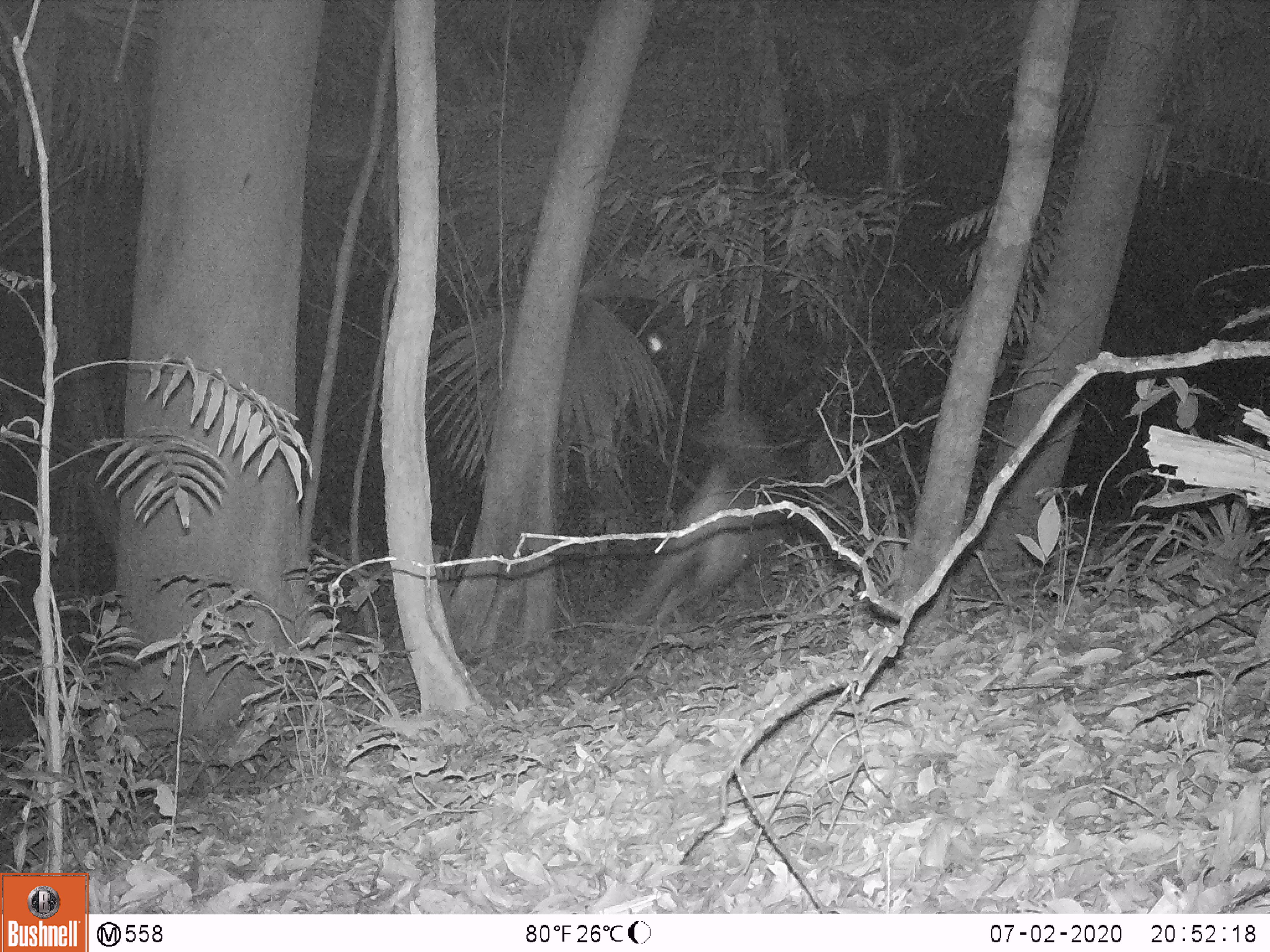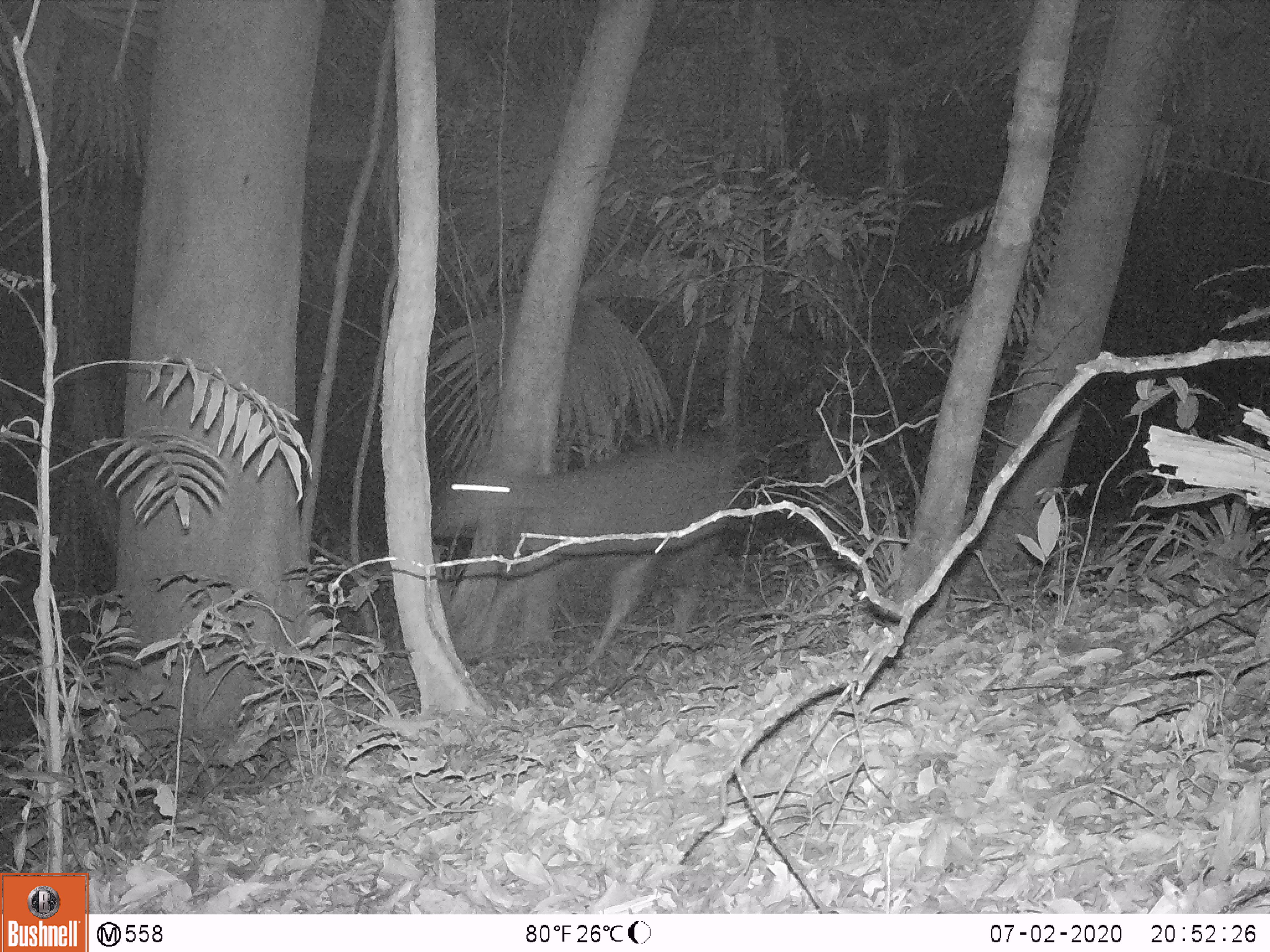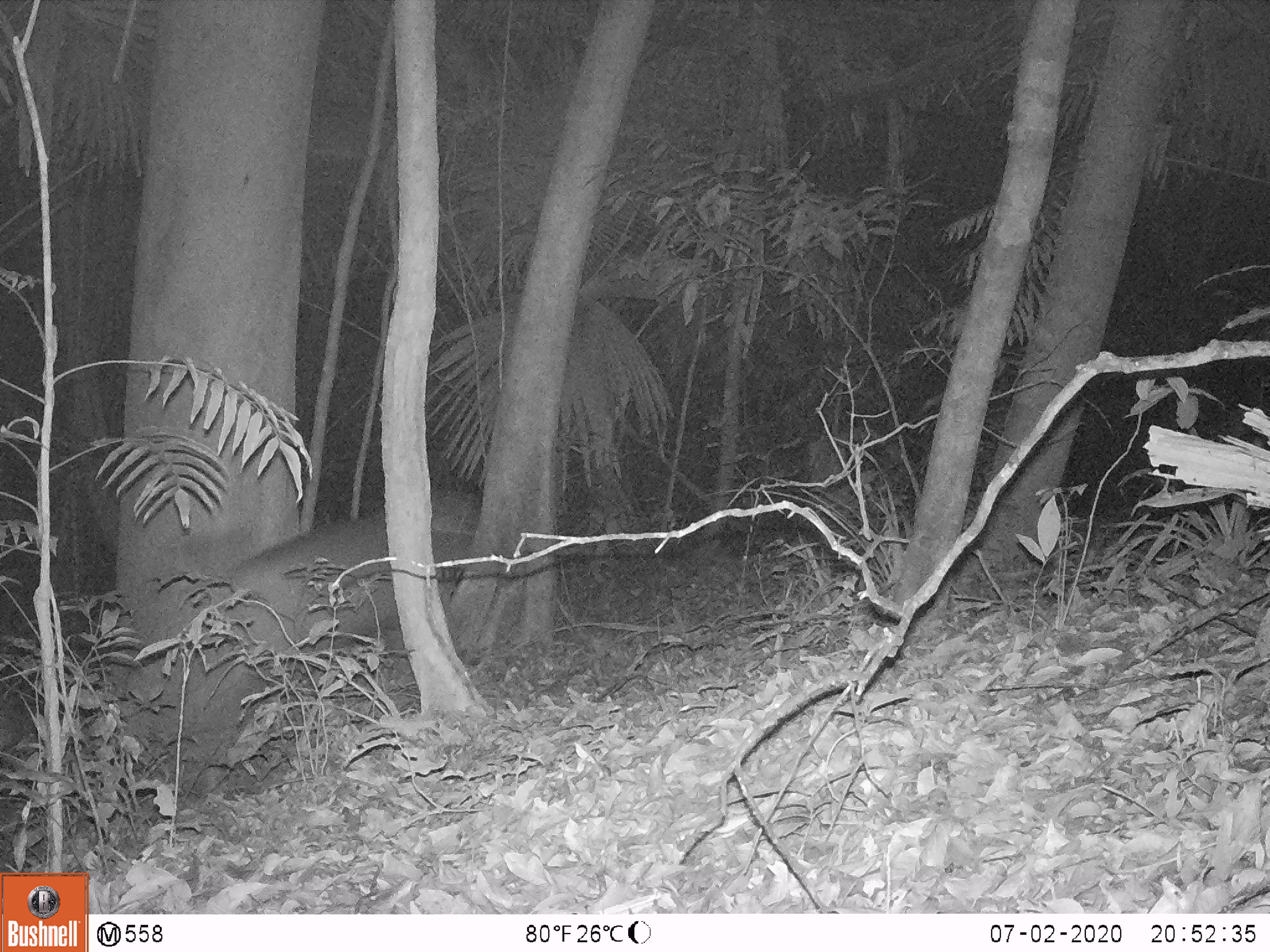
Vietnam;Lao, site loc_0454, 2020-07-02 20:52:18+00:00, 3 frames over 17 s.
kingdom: Animalia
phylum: Chordata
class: Mammalia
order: Artiodactyla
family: Cervidae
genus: Rusa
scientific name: Rusa unicolor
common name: sambar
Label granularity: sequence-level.